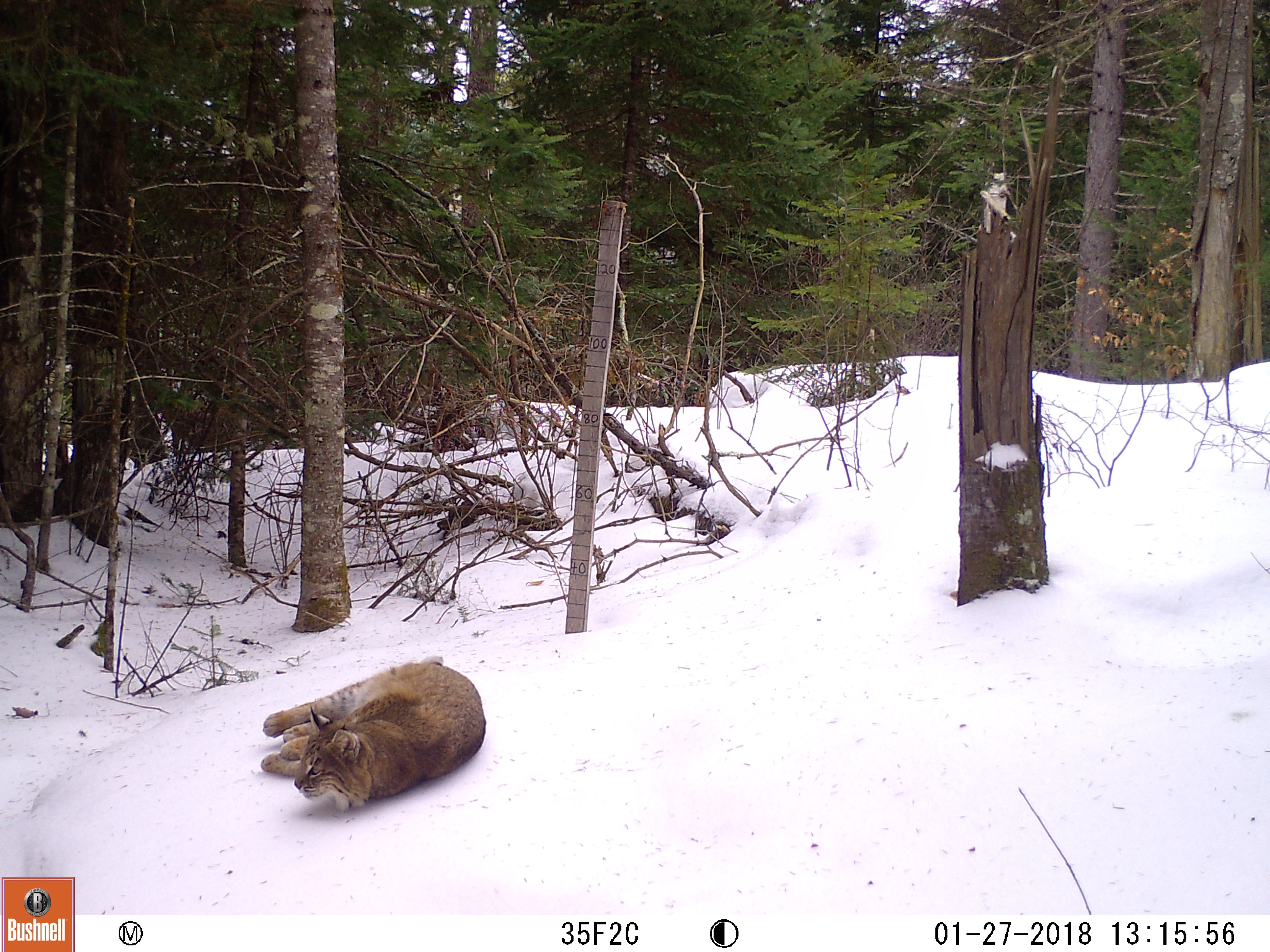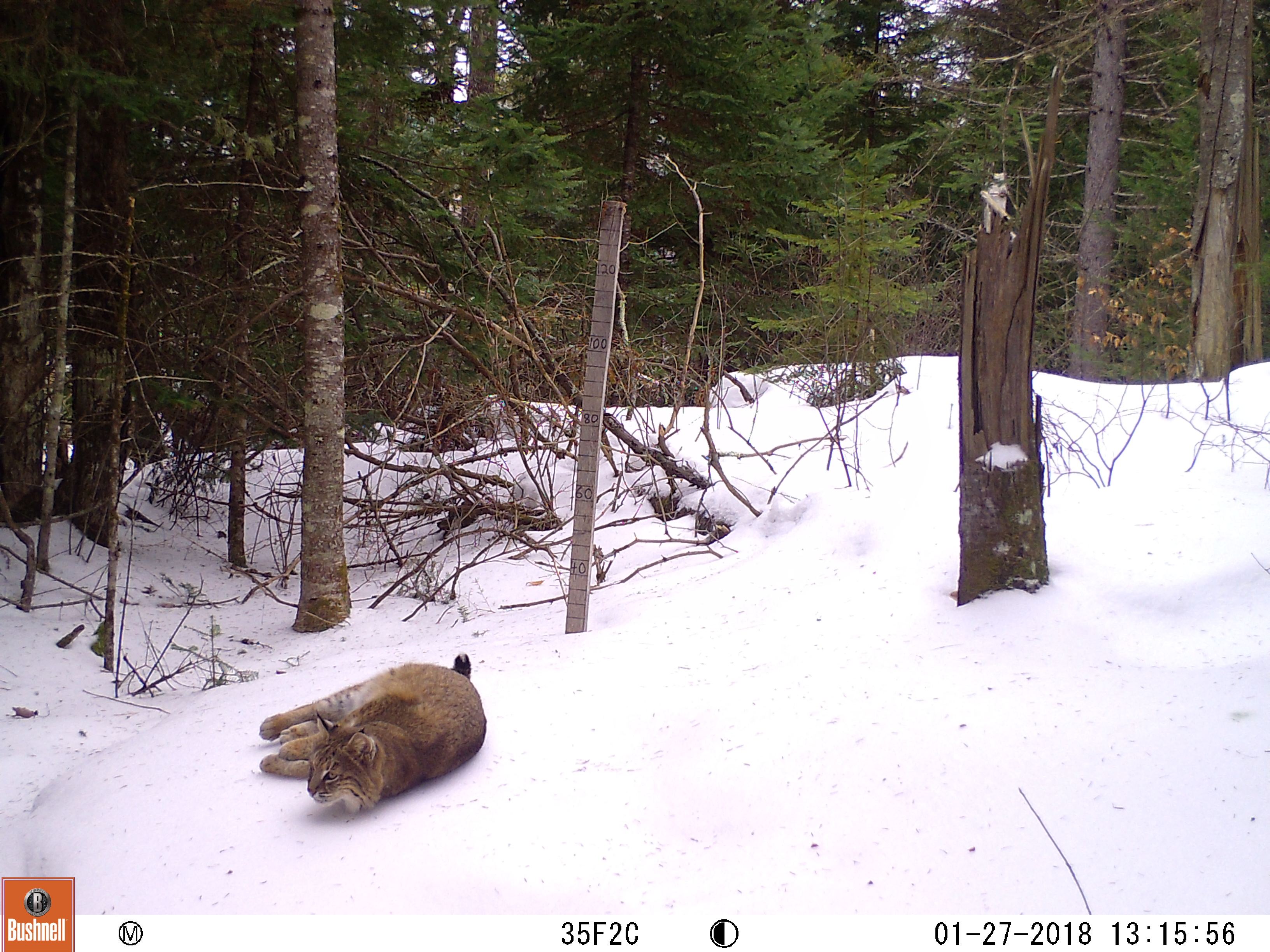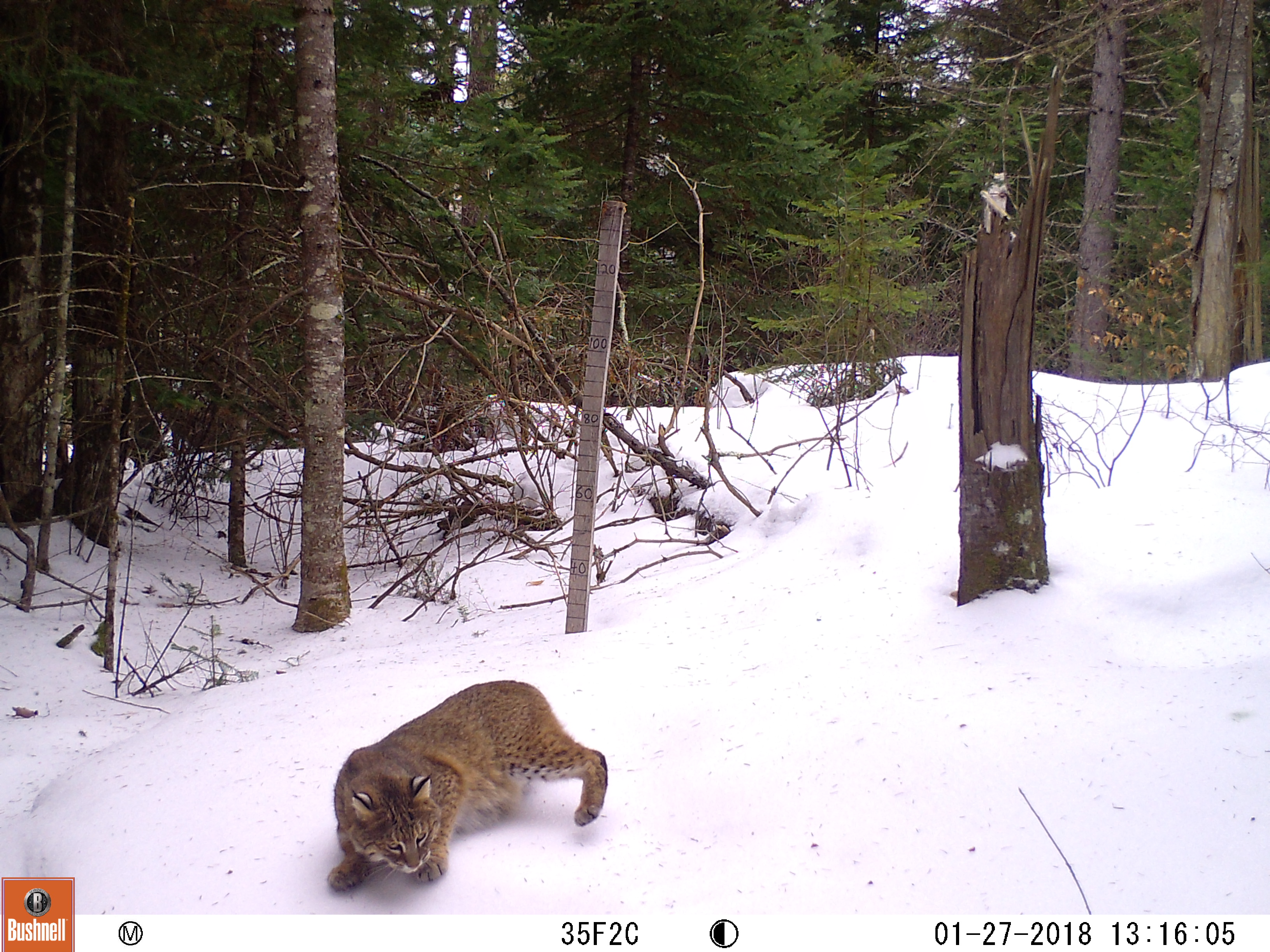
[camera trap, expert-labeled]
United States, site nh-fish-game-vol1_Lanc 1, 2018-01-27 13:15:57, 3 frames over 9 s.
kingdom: Animalia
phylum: Chordata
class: Mammalia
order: Carnivora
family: Felidae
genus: Lynx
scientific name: Lynx rufus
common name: bobcat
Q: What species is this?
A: Bobcat (Lynx rufus).